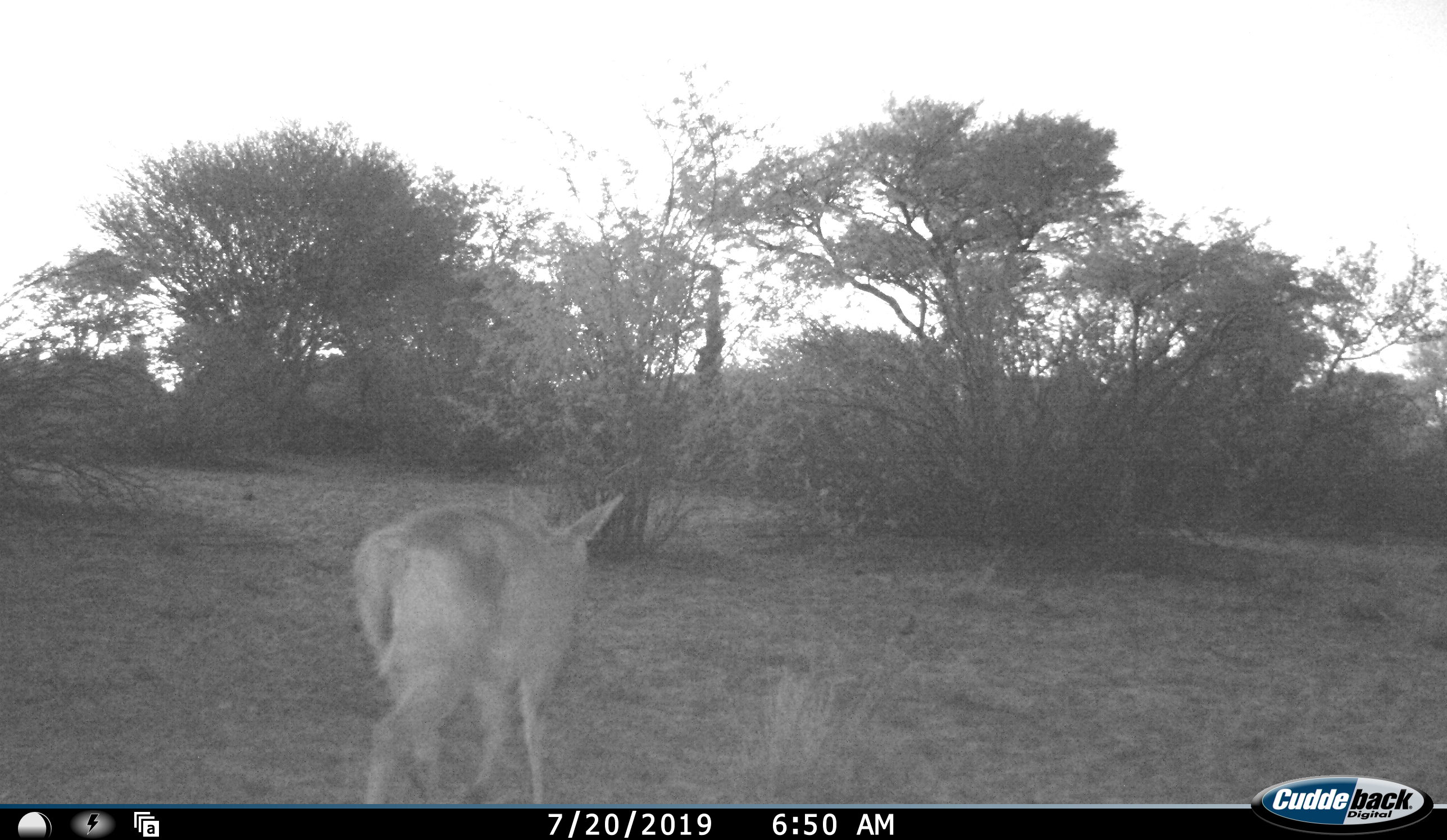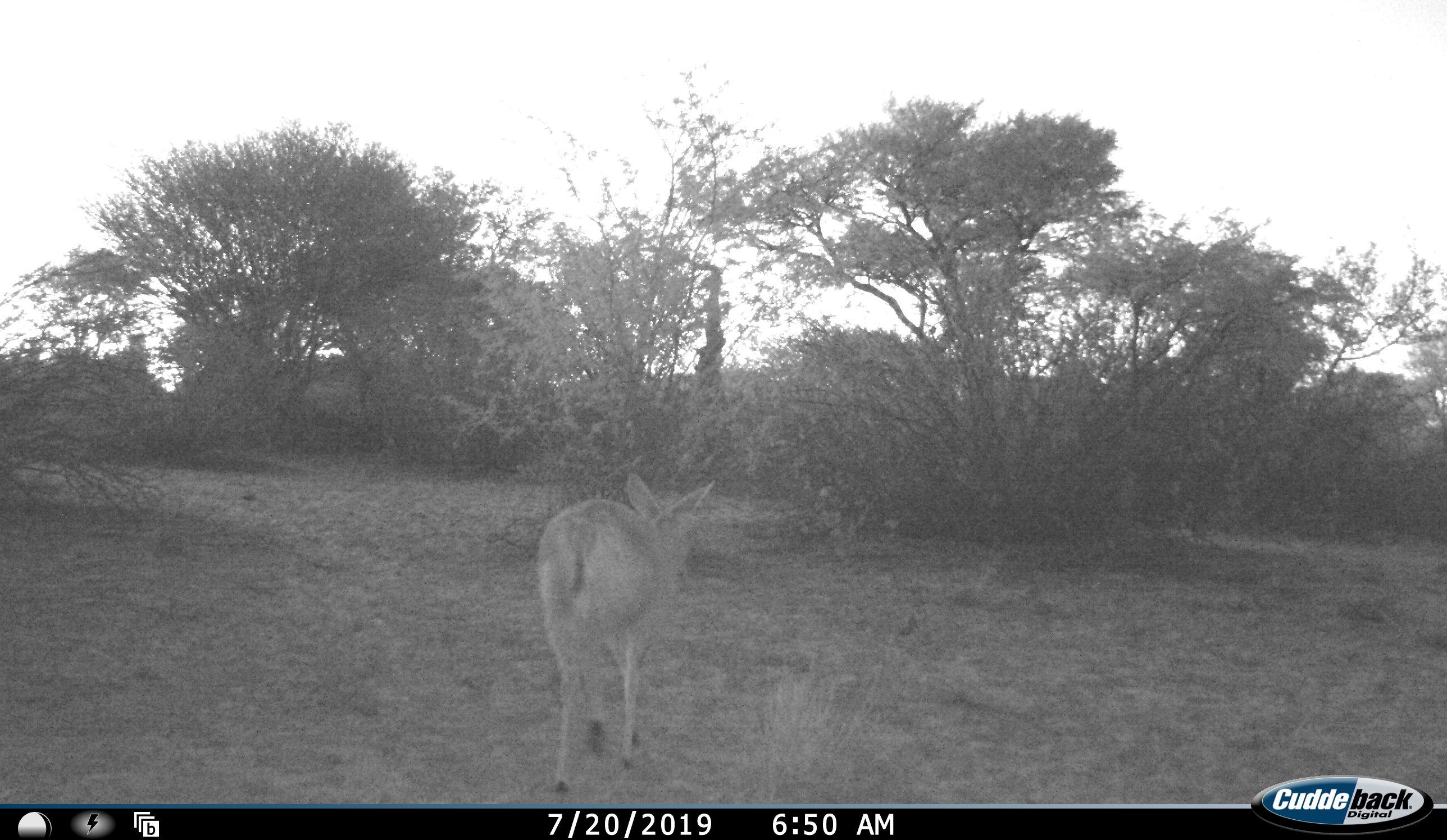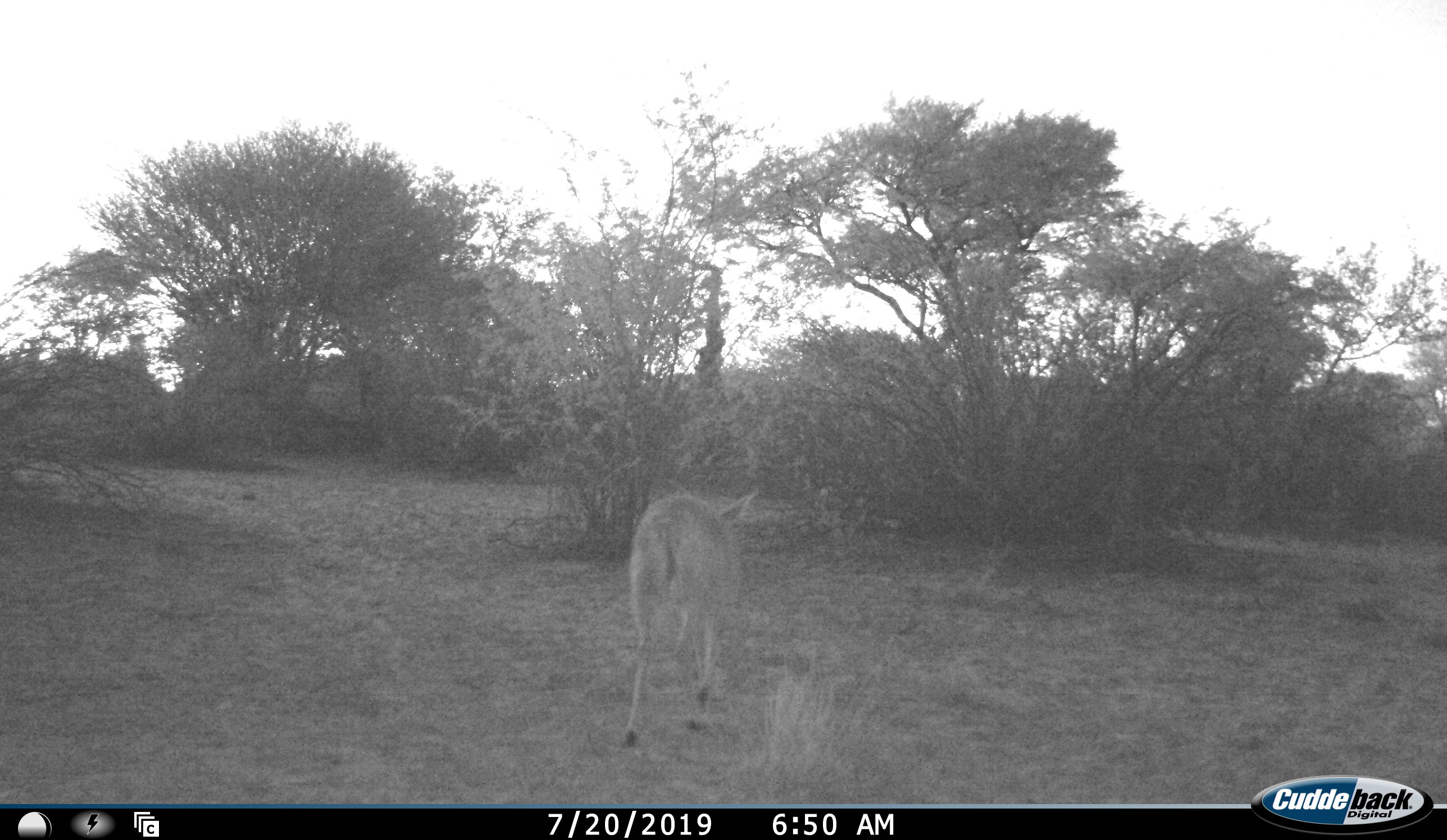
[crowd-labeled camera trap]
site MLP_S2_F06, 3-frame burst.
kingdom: Animalia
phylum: Chordata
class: Mammalia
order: Artiodactyla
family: Bovidae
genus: Sylvicapra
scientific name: Sylvicapra grimmia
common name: common duiker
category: duikercommongrey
Duikercommongrey (common duiker) (Sylvicapra grimmia), count 1. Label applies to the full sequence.